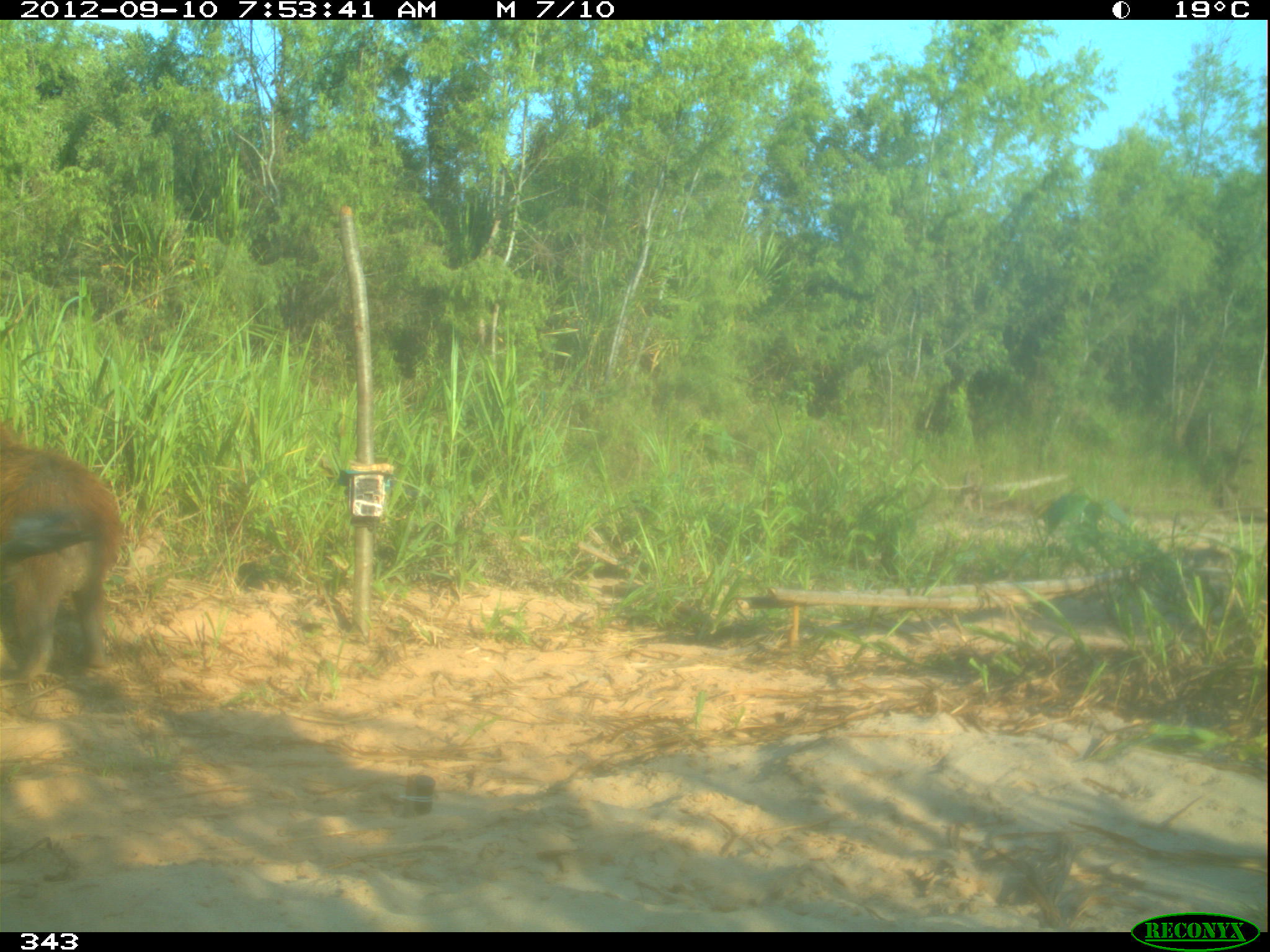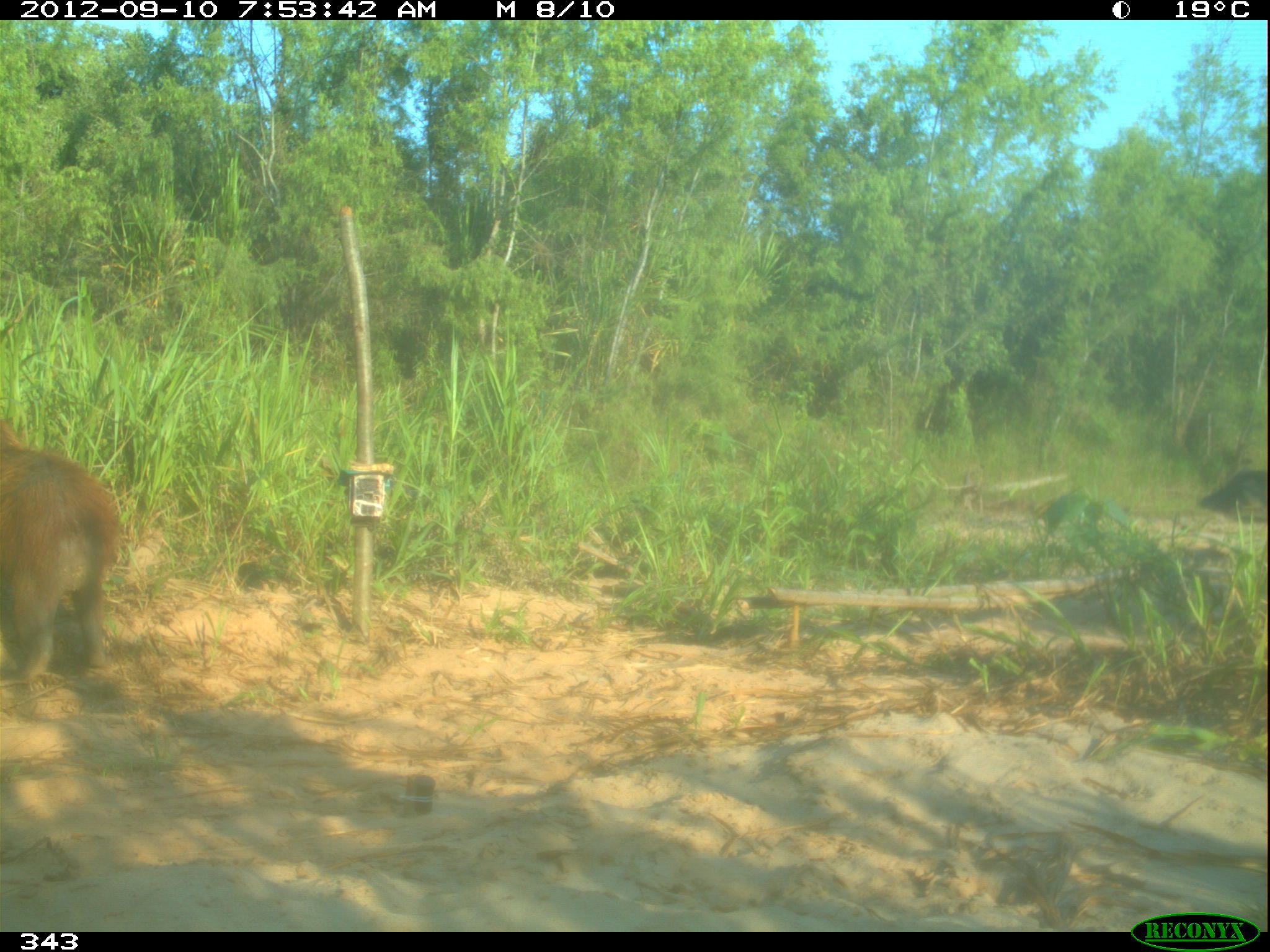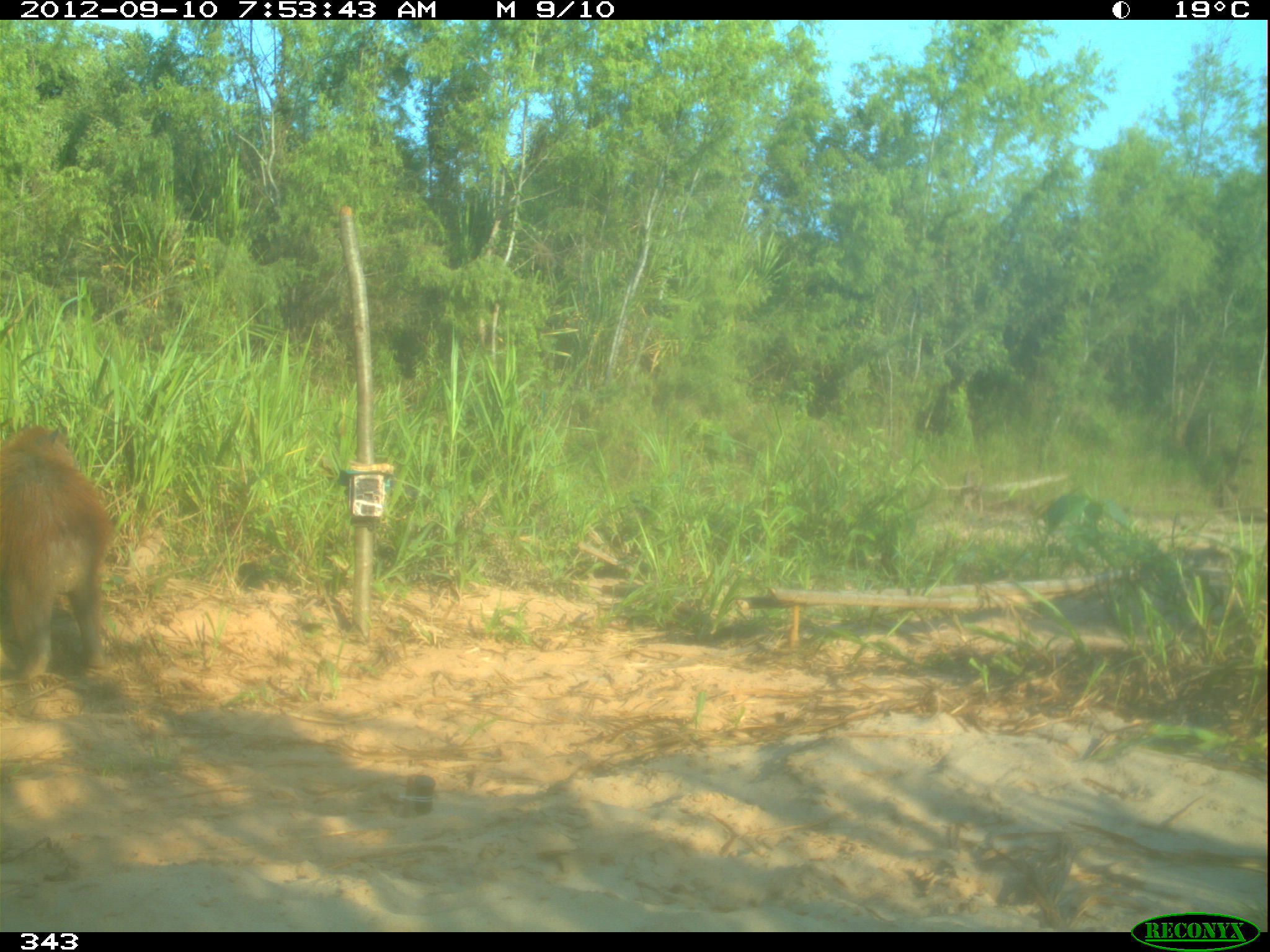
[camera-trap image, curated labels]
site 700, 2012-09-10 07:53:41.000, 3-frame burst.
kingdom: Animalia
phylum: Chordata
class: Mammalia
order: Rodentia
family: Caviidae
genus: Hydrochoerus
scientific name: Hydrochoerus hydrochaeris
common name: capybara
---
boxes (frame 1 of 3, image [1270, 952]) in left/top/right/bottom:
hydrochoerus hydrochaeris: 0/431/127/685